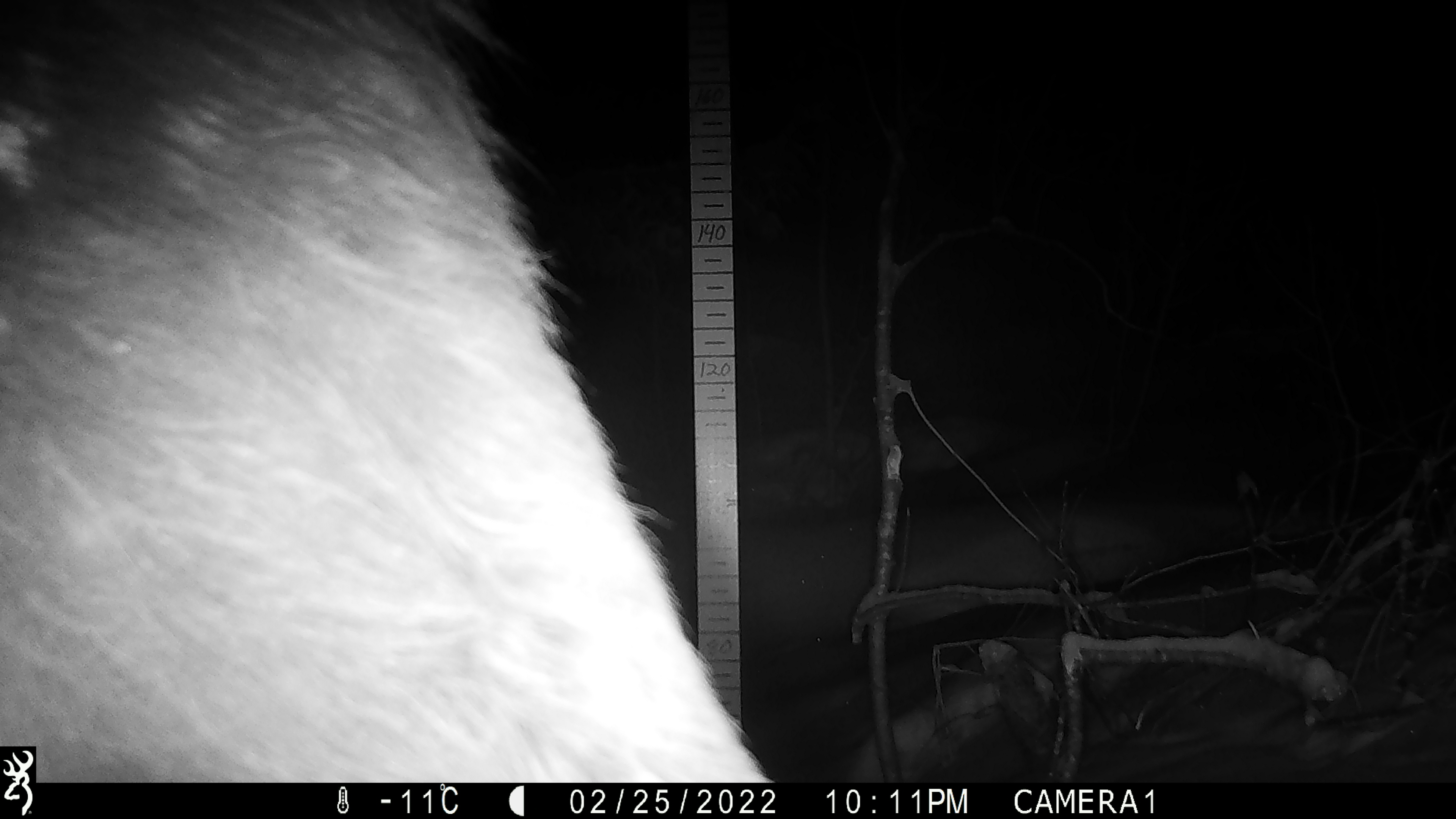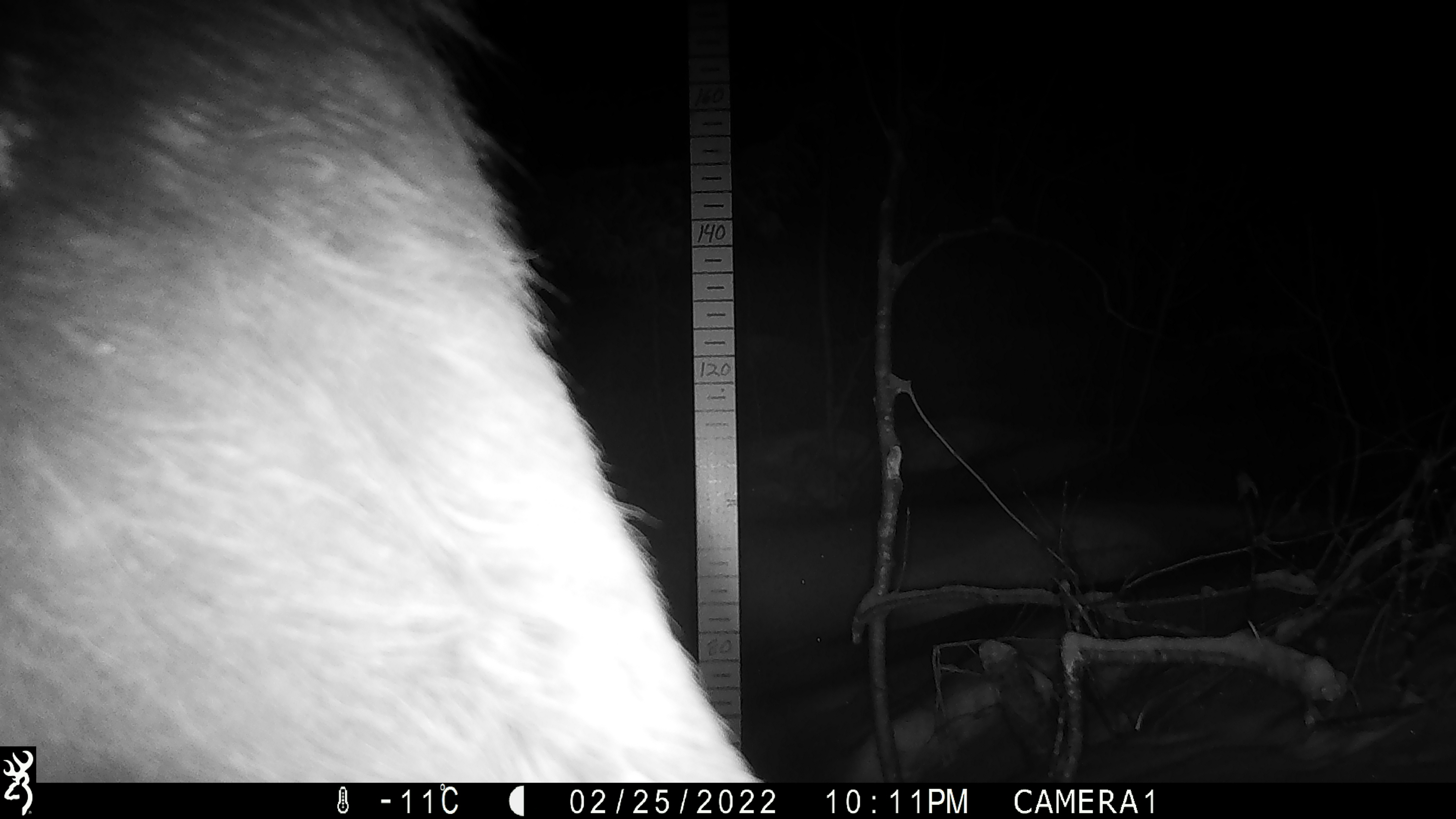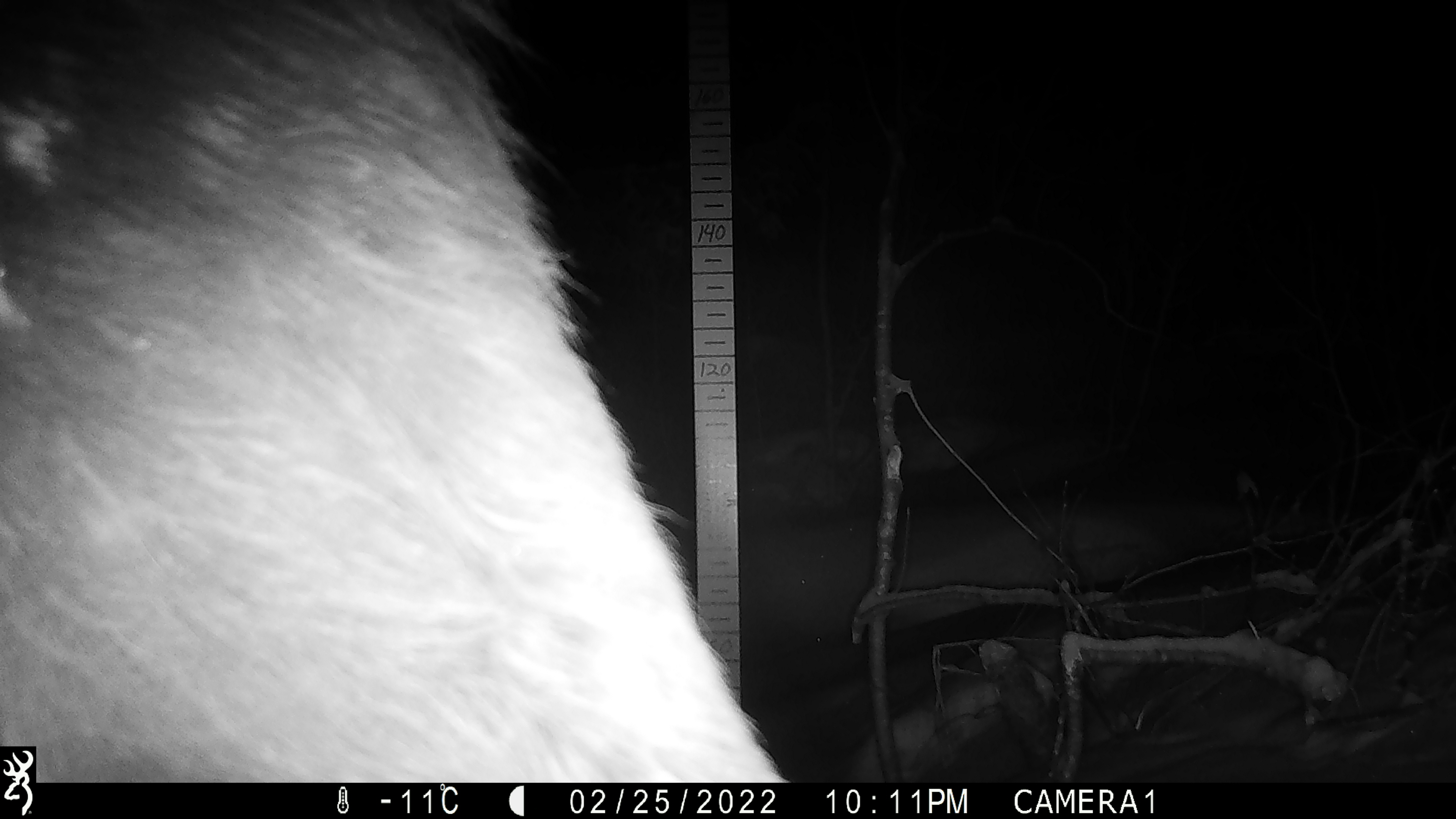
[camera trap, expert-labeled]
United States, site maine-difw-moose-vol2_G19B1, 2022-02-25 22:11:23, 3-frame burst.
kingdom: Animalia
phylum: Chordata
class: Mammalia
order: Artiodactyla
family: Cervidae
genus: Alces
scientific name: Alces alces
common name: moose